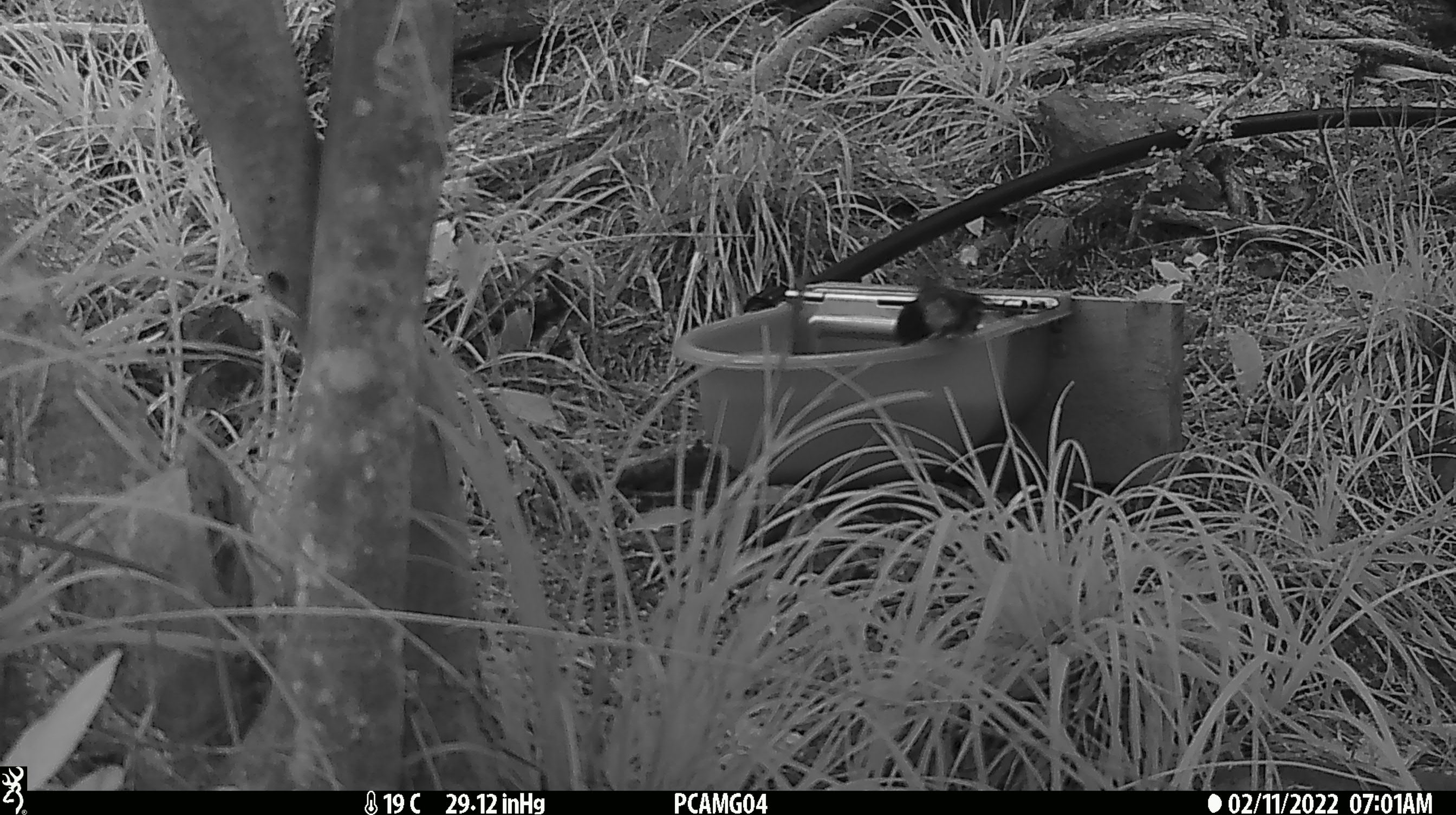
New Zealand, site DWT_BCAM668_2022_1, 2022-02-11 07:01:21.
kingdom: Animalia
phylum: Chordata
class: Aves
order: Passeriformes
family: Petroicidae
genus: Petroica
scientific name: Petroica macrocephala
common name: tomtit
Tomtit (Petroica macrocephala).